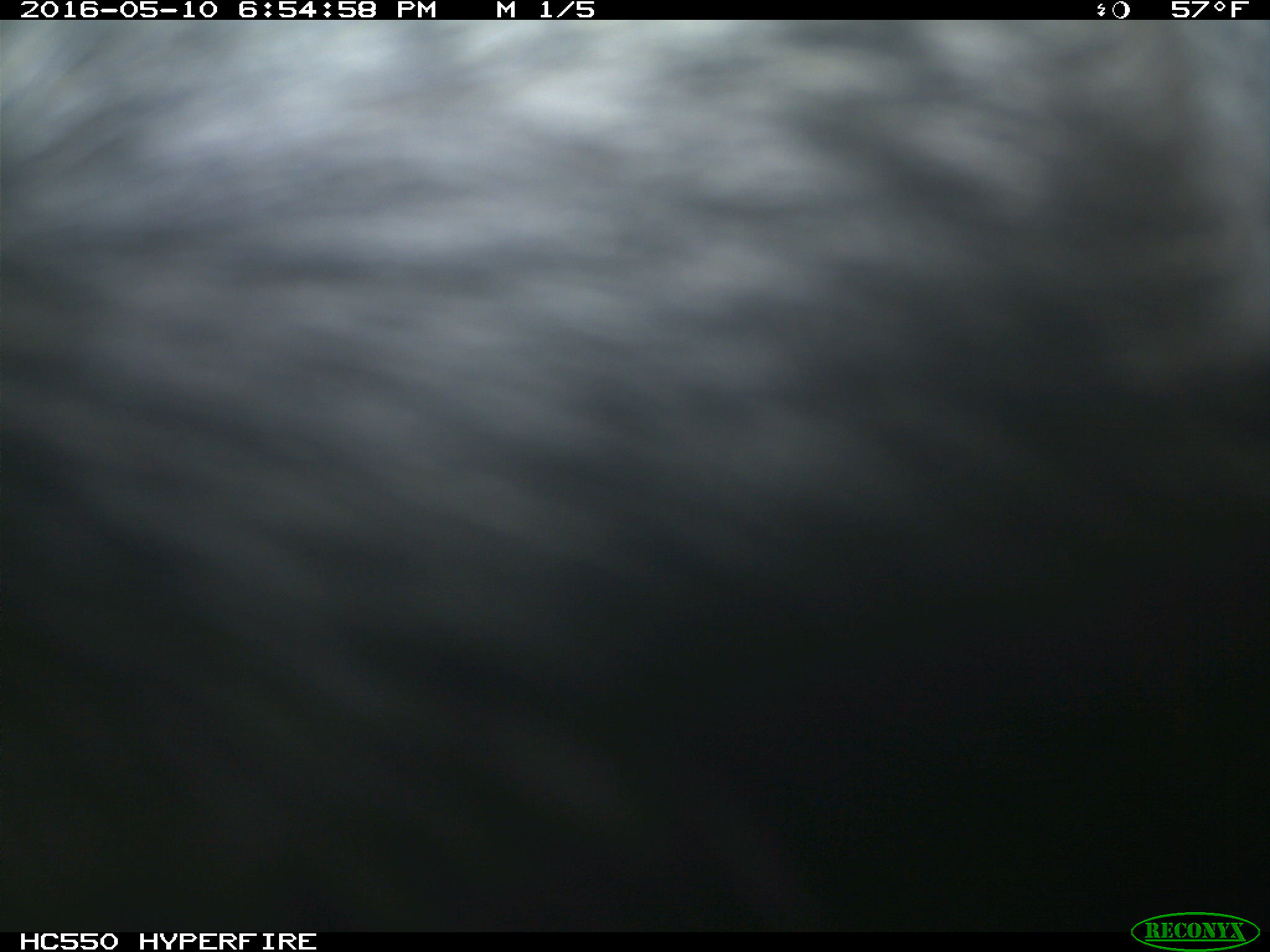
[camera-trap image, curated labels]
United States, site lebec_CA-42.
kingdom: Animalia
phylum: Chordata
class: Mammalia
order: Artiodactyla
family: Bovidae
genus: Bos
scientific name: Bos taurus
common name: domestic cow